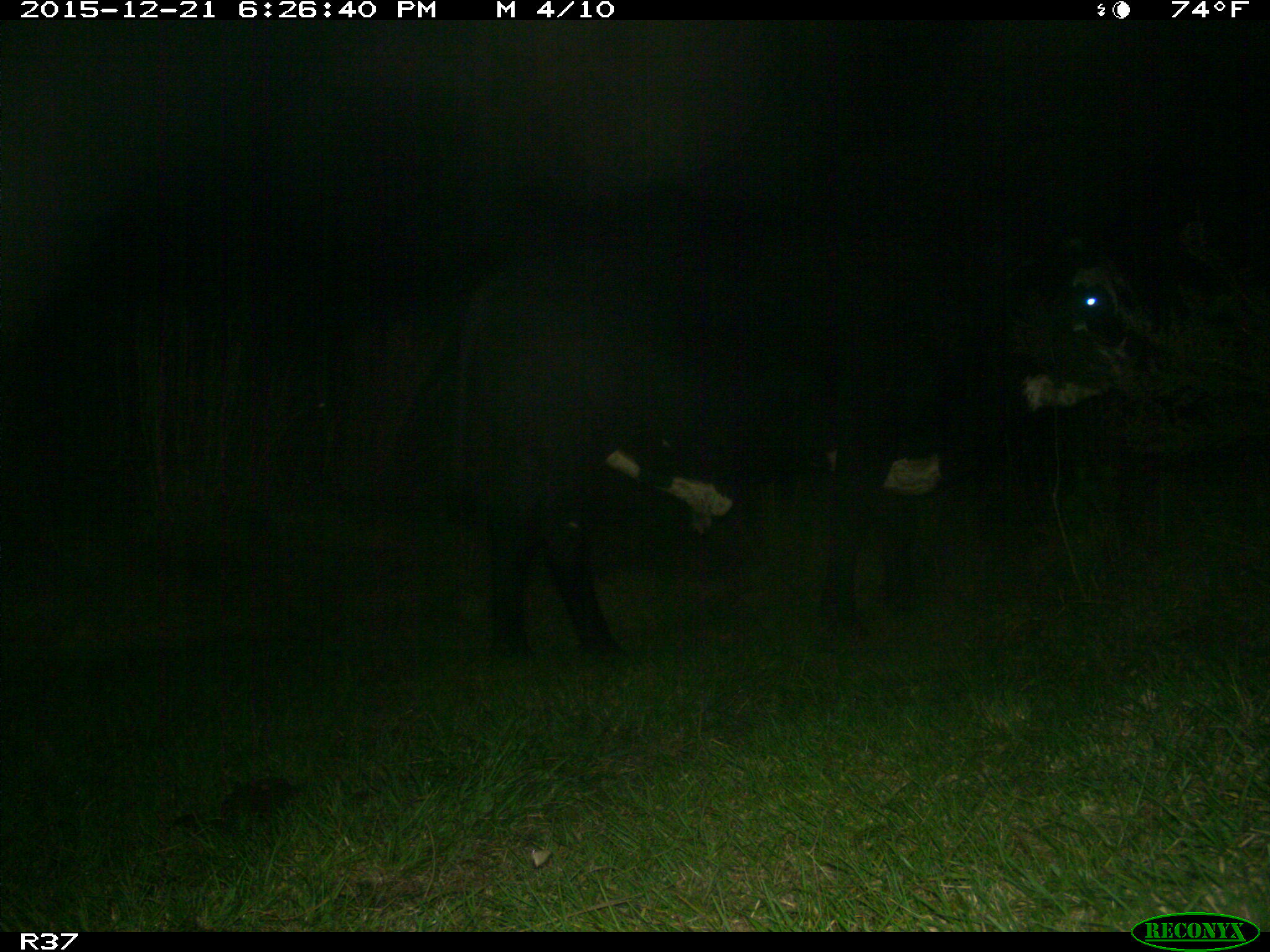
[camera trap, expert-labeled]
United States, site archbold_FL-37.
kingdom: Animalia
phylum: Chordata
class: Mammalia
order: Artiodactyla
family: Bovidae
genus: Bos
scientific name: Bos taurus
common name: domestic cow